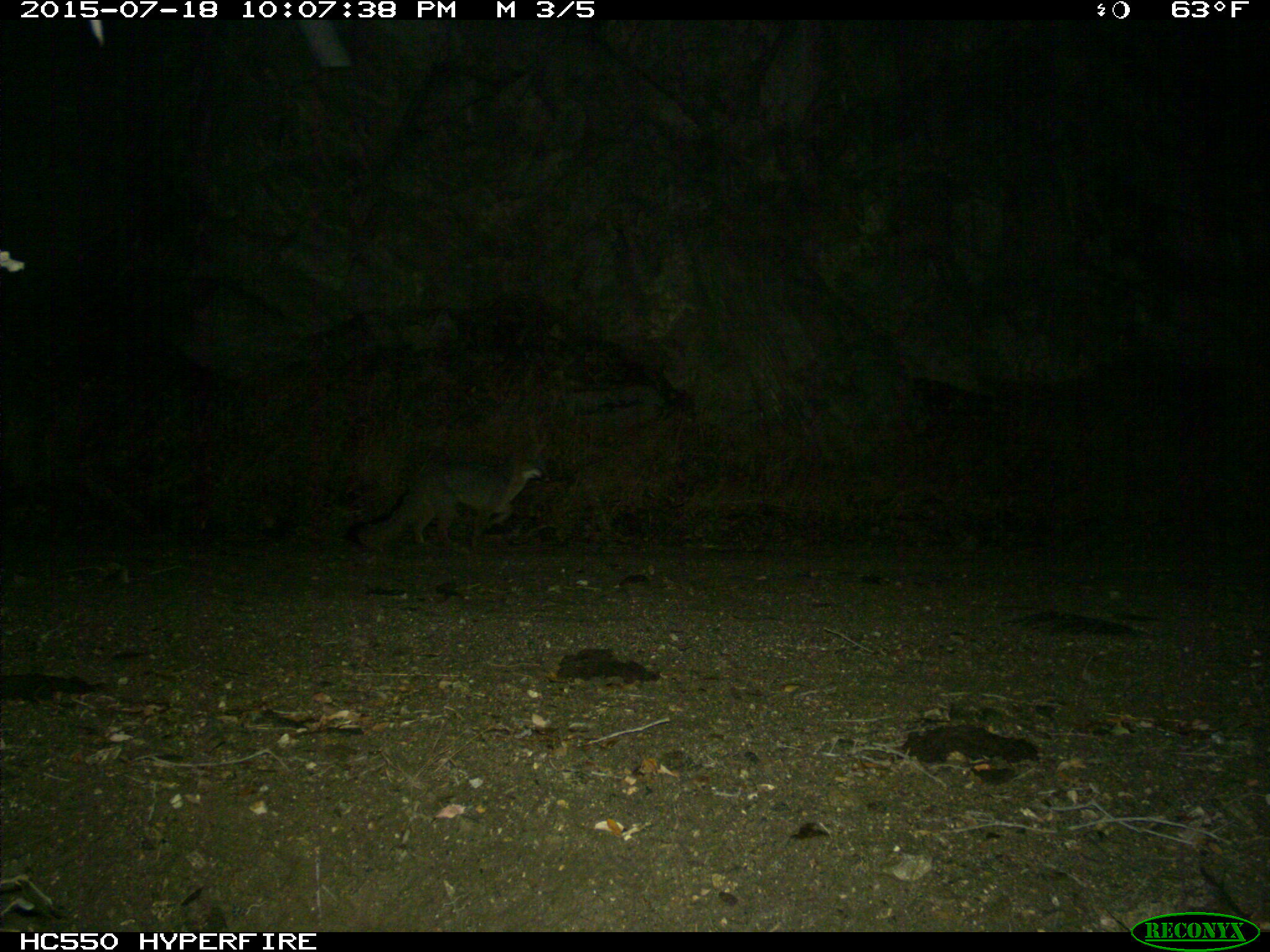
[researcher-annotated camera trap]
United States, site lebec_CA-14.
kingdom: Animalia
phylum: Chordata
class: Mammalia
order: Carnivora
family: Canidae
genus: Urocyon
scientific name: Urocyon cinereoargenteus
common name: gray fox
Urocyon cinereoargenteus (gray fox).